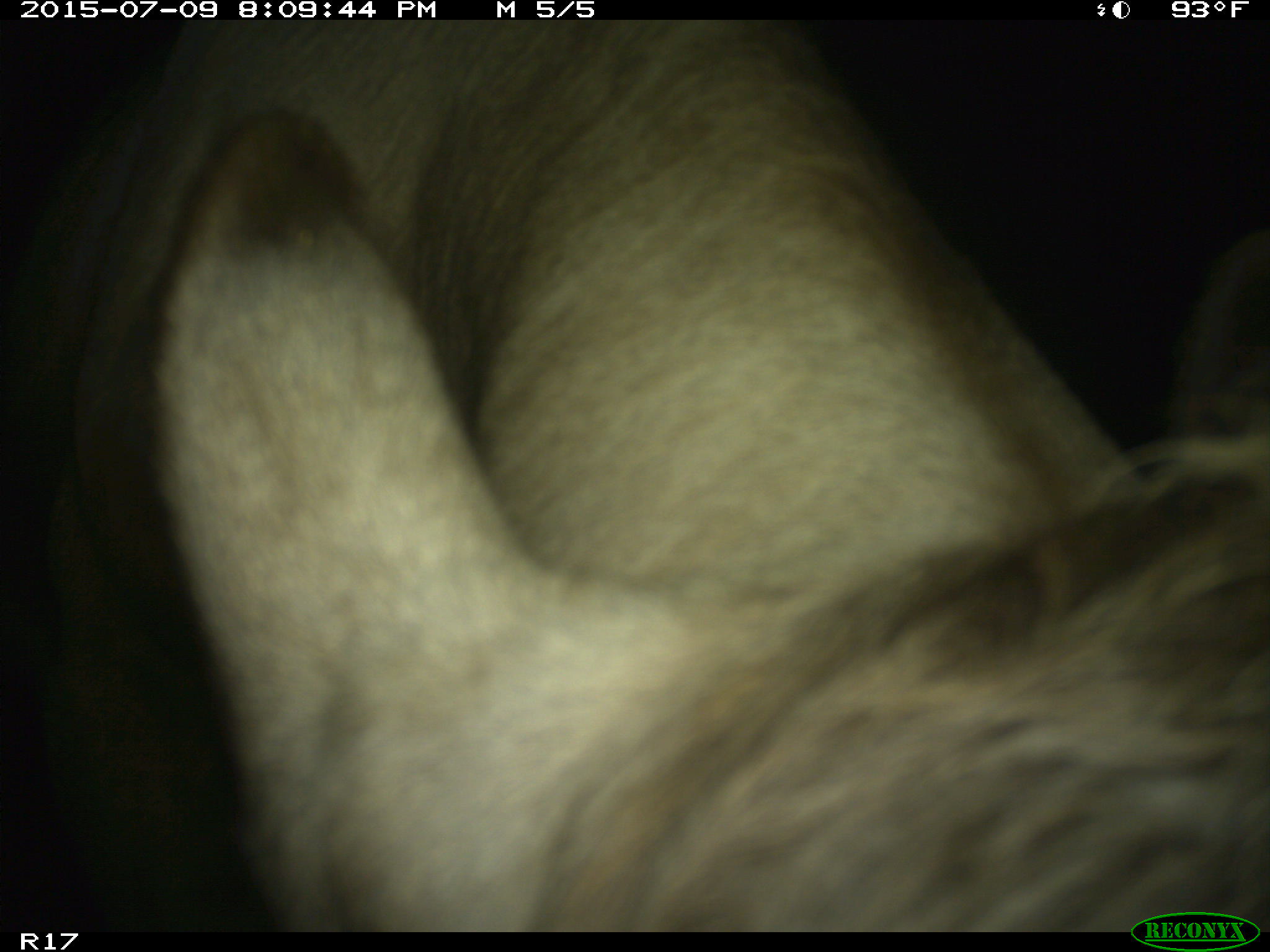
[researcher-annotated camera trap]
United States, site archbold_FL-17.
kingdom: Animalia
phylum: Chordata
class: Mammalia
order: Artiodactyla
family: Bovidae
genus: Bos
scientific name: Bos taurus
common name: domestic cow